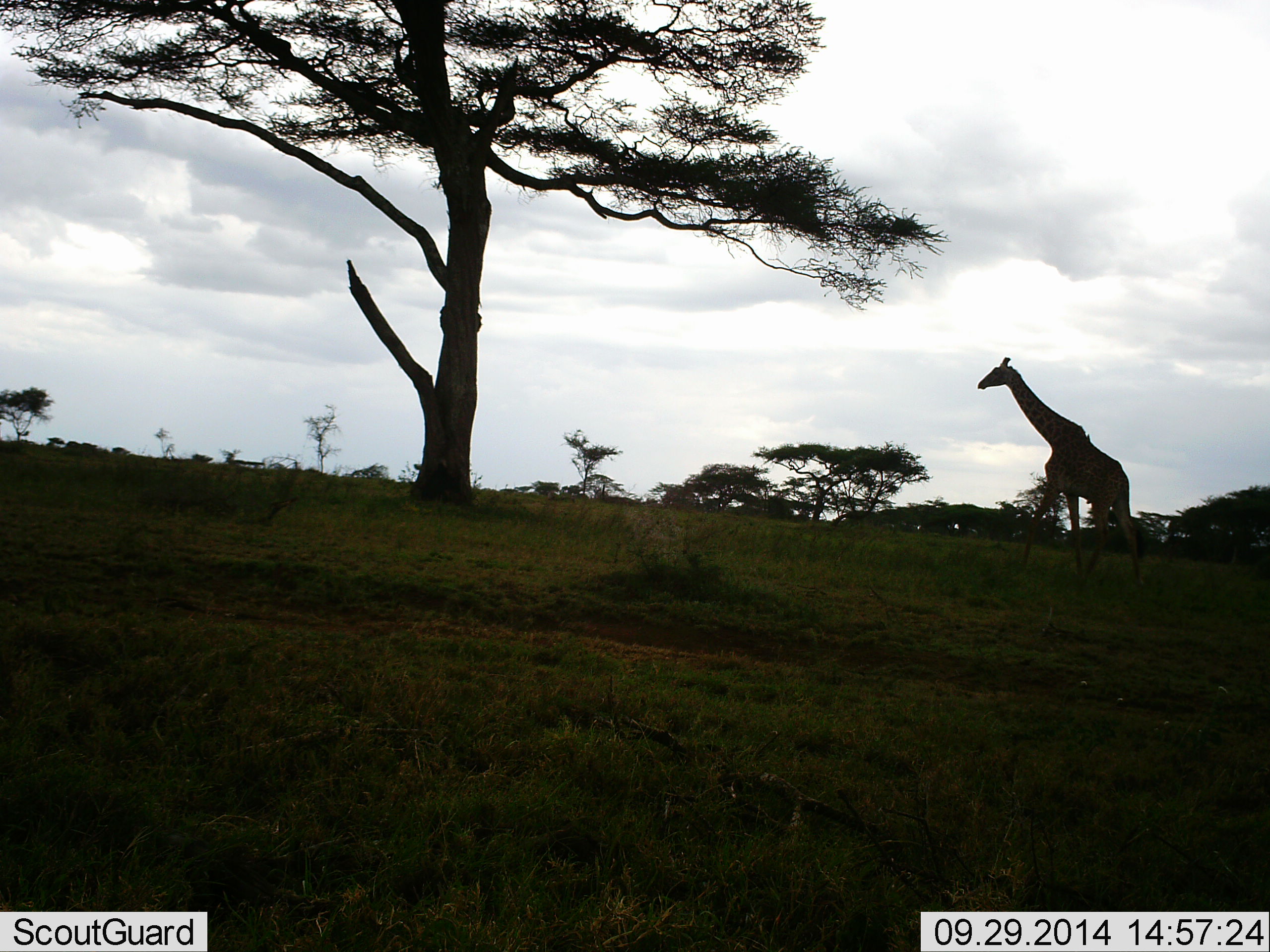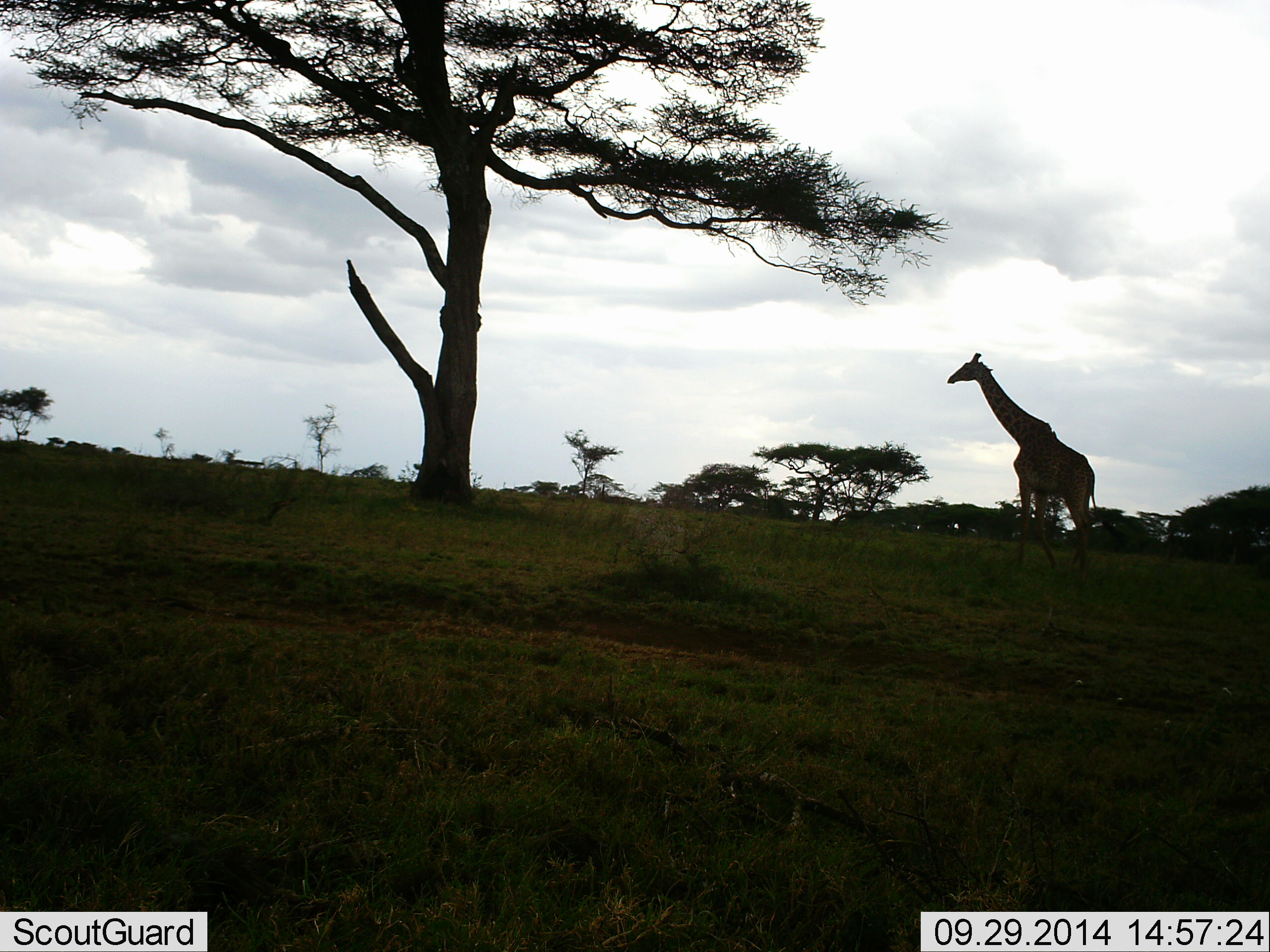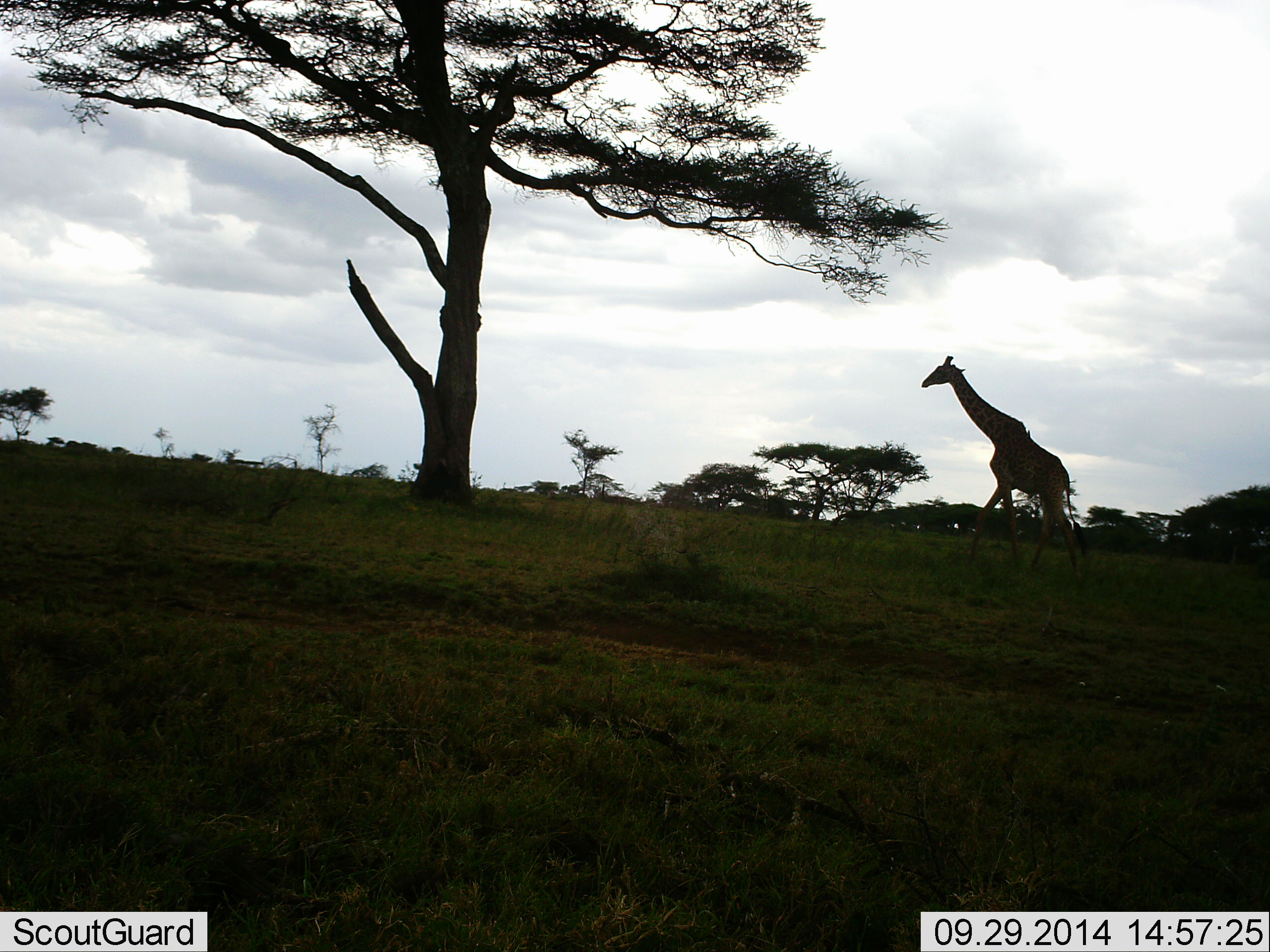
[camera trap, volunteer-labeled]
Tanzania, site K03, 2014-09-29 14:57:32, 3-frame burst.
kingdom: Animalia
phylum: Chordata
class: Mammalia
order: Artiodactyla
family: Giraffidae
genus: Giraffa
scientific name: Giraffa camelopardalis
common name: giraffe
Giraffe (Giraffa camelopardalis), count 1. Behavior (volunteer vote fractions): standing 10%, resting 0%, moving 90%, interacting 0%. Young present (vote fraction): 0%. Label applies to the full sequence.